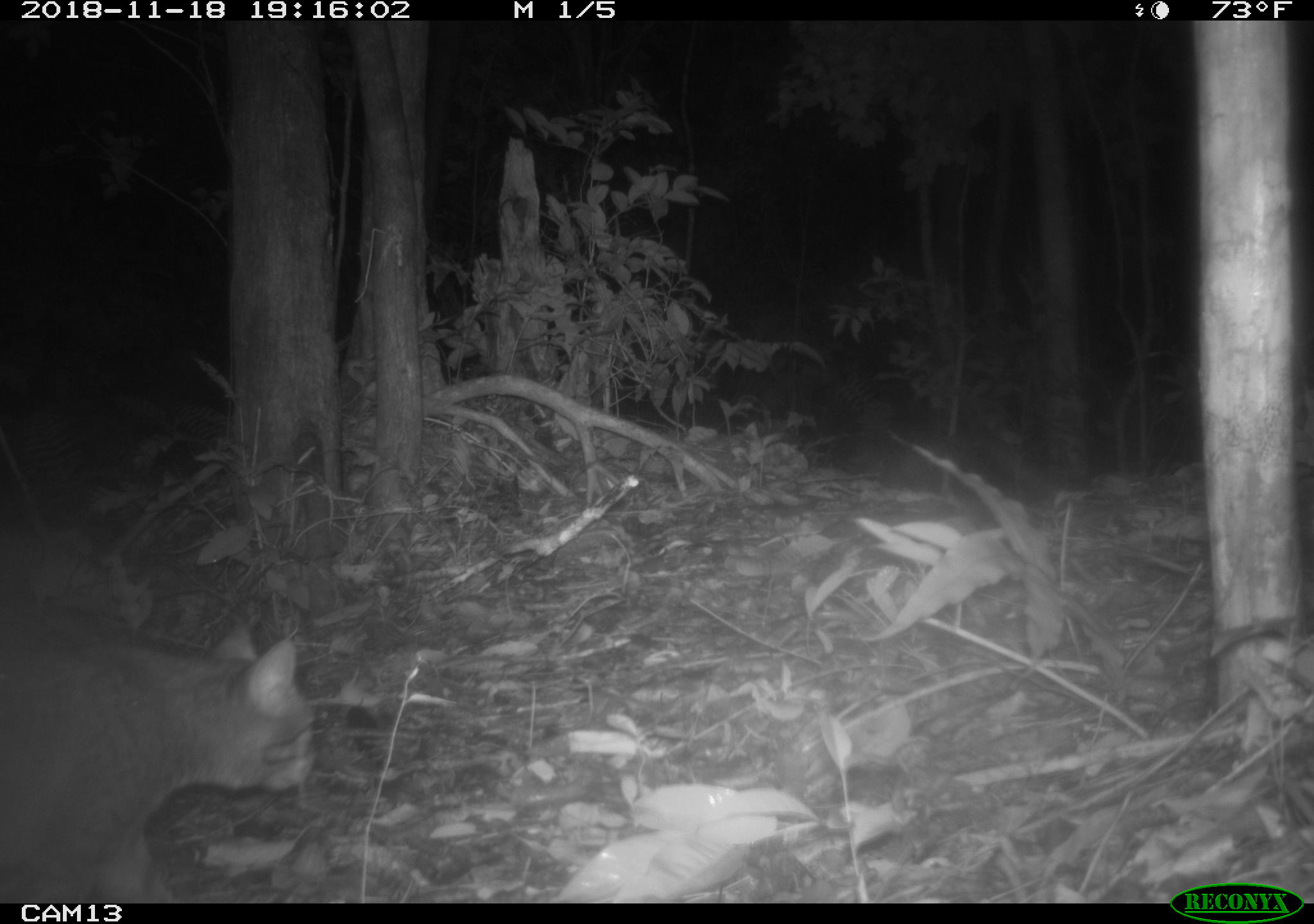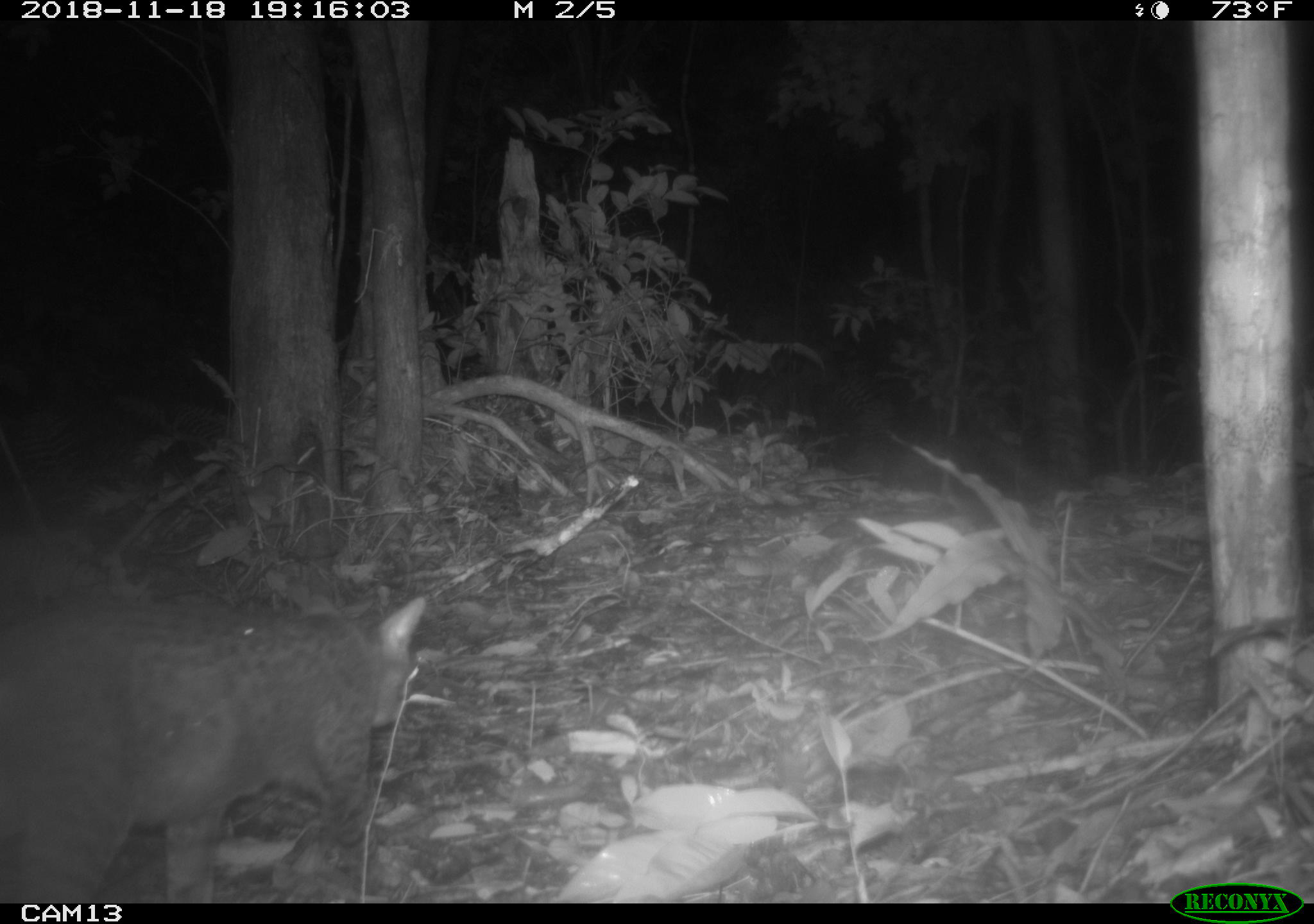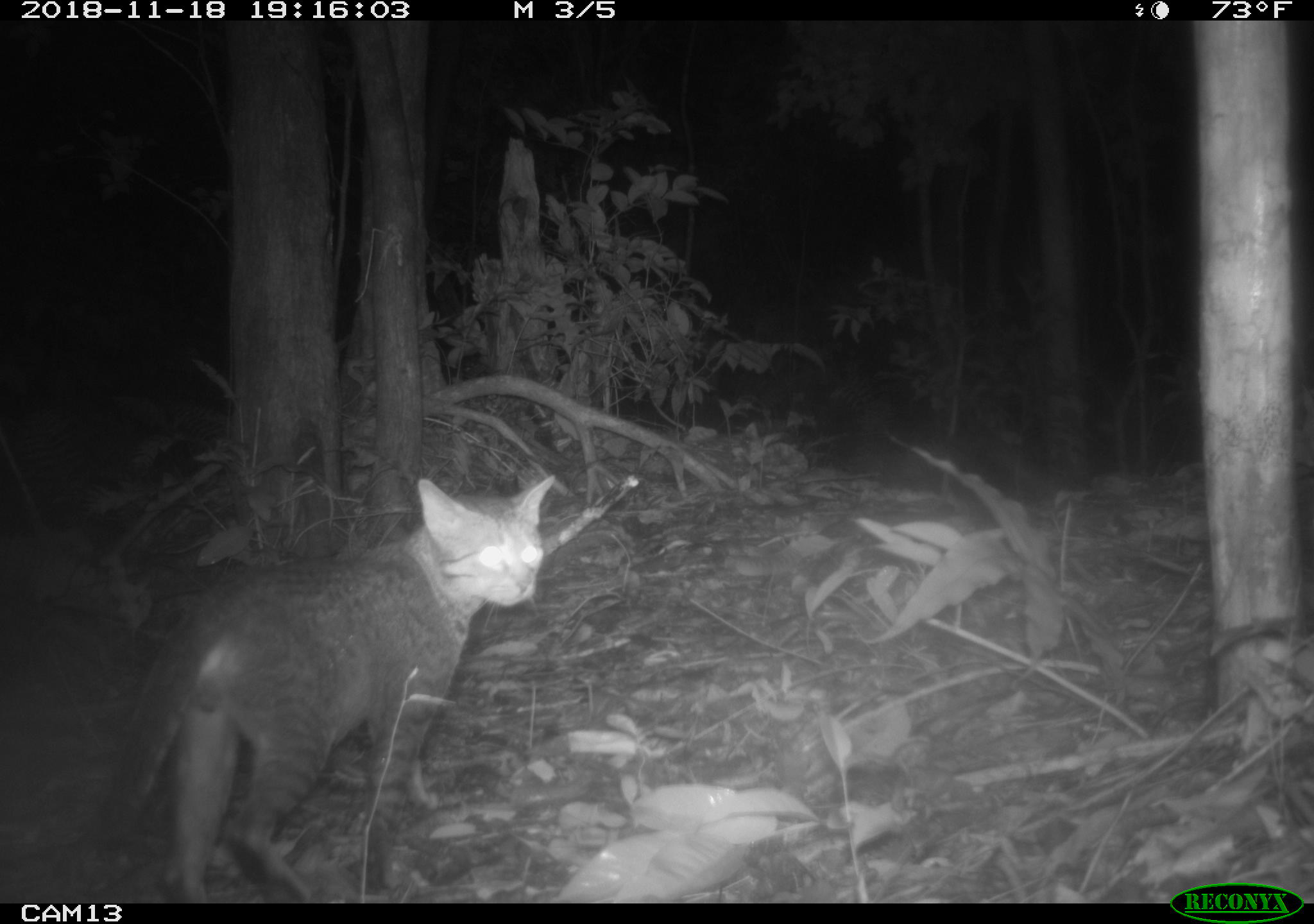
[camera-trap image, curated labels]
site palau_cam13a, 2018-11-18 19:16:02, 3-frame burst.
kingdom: Animalia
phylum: Chordata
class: Mammalia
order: Carnivora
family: Felidae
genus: Felis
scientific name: Felis catus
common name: cat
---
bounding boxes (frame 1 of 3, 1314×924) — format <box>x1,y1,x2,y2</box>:
cat: <box>0,598,314,905</box>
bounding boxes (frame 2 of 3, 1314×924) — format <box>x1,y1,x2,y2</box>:
cat: <box>4,586,425,909</box>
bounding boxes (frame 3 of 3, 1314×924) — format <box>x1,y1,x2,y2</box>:
cat: <box>94,470,551,903</box>